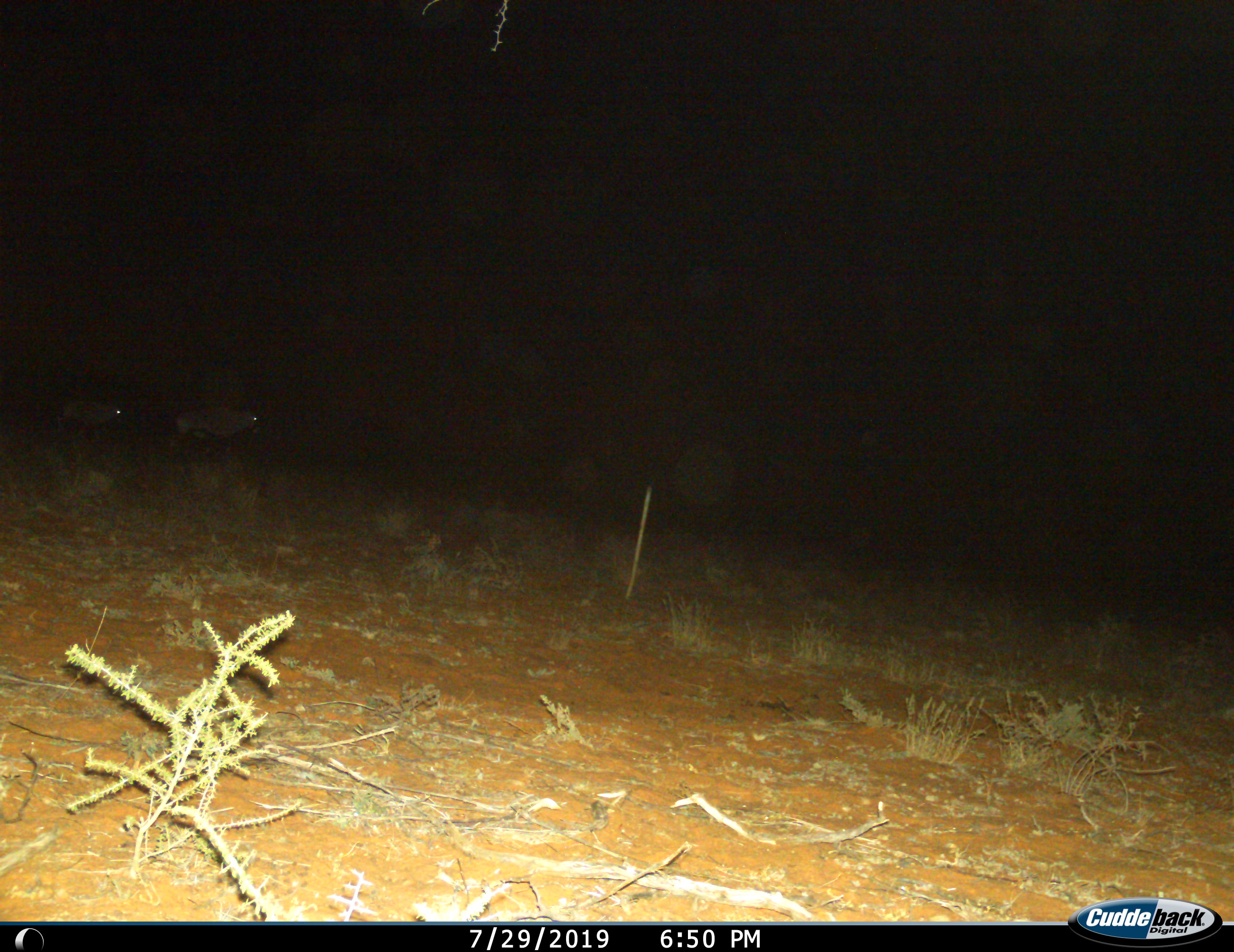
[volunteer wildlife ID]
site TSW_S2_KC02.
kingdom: Animalia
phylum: Chordata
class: Mammalia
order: Artiodactyla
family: Bovidae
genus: Oryx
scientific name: Oryx gazella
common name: gemsbok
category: oryx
Oryx (gemsbok) (Oryx gazella), count 2. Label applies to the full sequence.